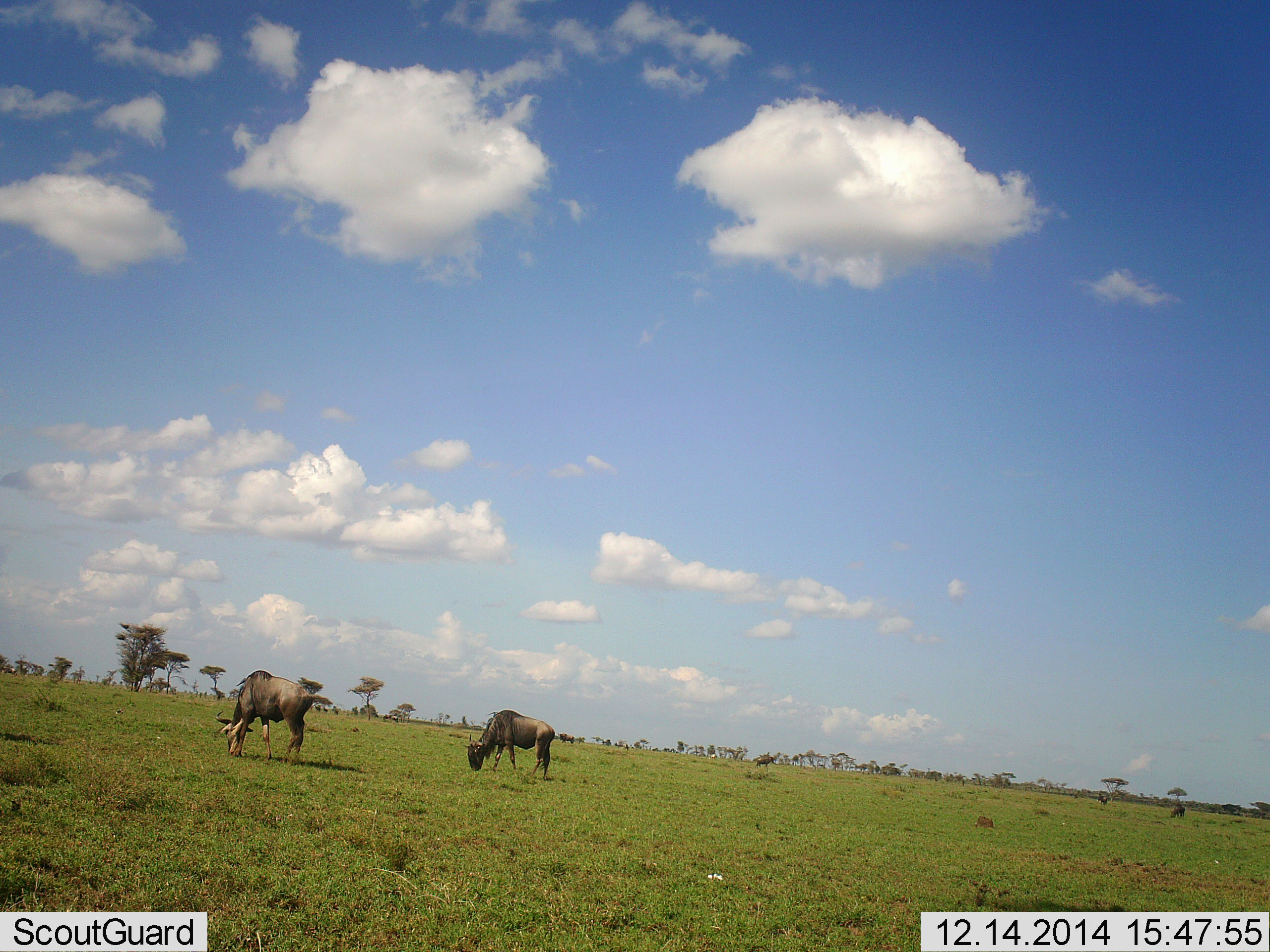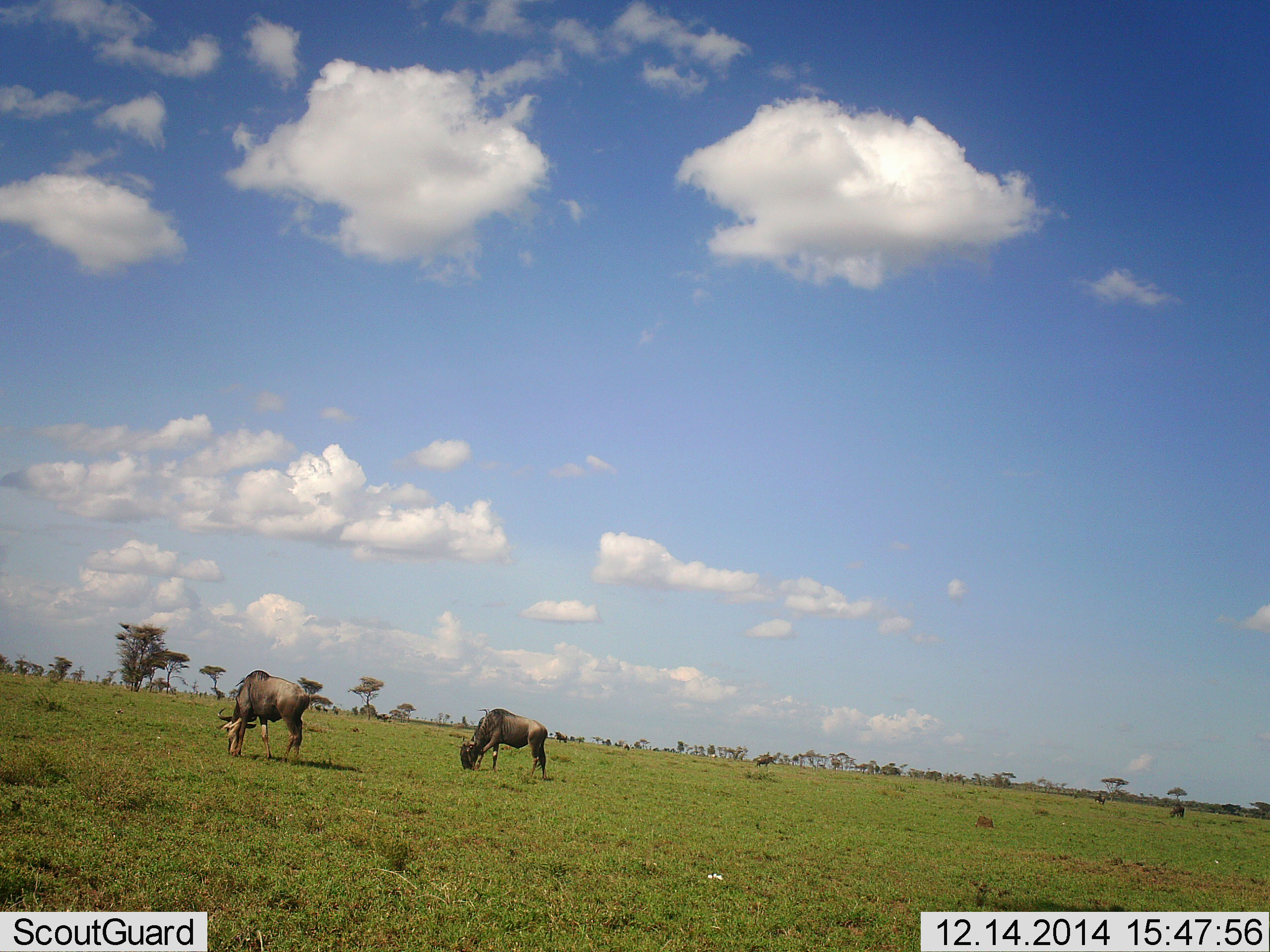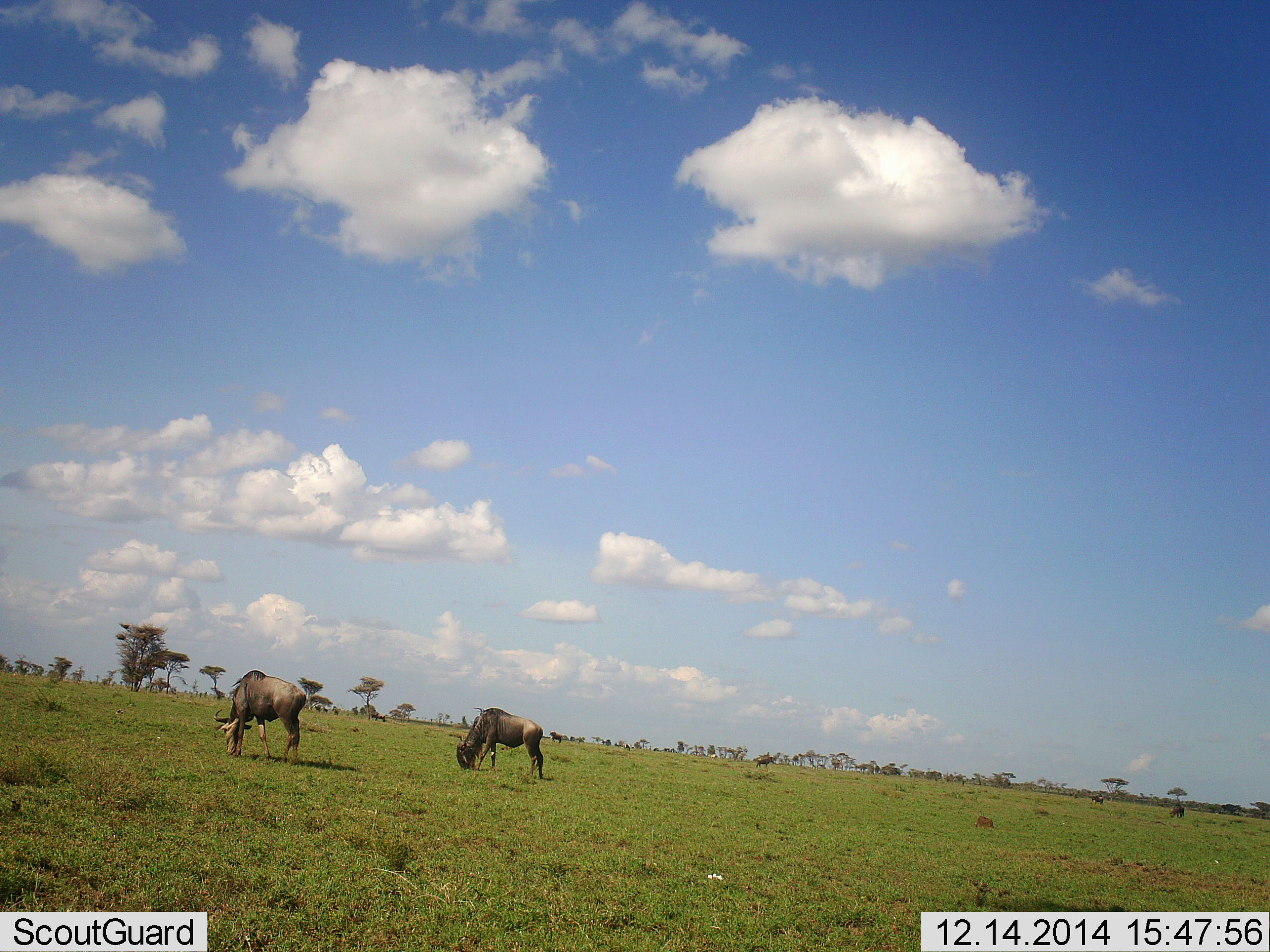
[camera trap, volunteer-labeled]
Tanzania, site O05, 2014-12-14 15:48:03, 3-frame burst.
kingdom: Animalia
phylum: Chordata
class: Mammalia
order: Artiodactyla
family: Bovidae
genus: Connochaetes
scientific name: Connochaetes taurinus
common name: blue wildebeest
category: wildebeest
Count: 2.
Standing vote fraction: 10%.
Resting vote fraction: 0%.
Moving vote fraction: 0%.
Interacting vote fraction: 0%.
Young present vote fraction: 0%.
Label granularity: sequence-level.